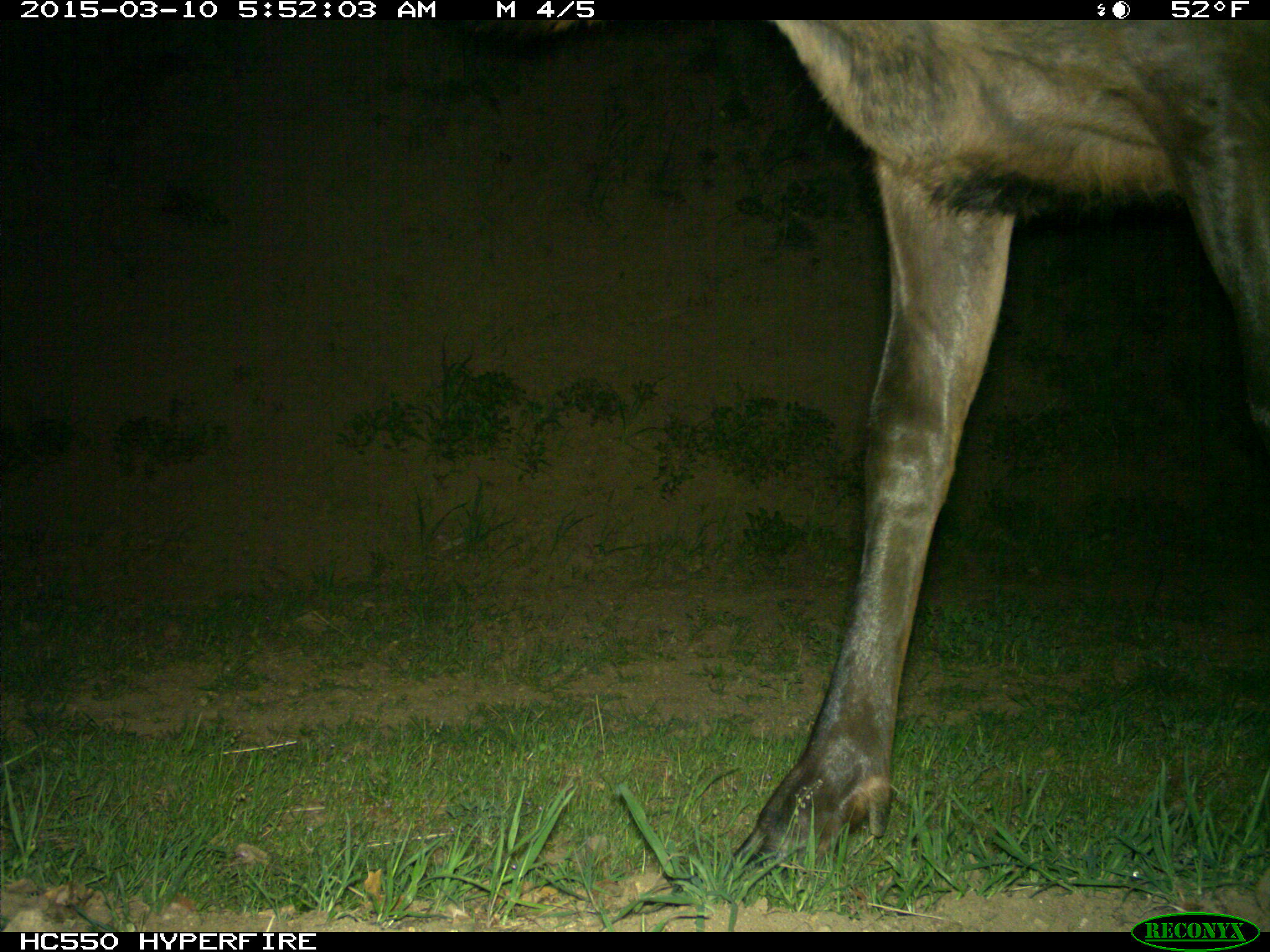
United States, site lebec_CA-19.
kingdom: Animalia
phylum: Chordata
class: Mammalia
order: Artiodactyla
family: Cervidae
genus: Cervus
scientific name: Cervus canadensis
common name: elk